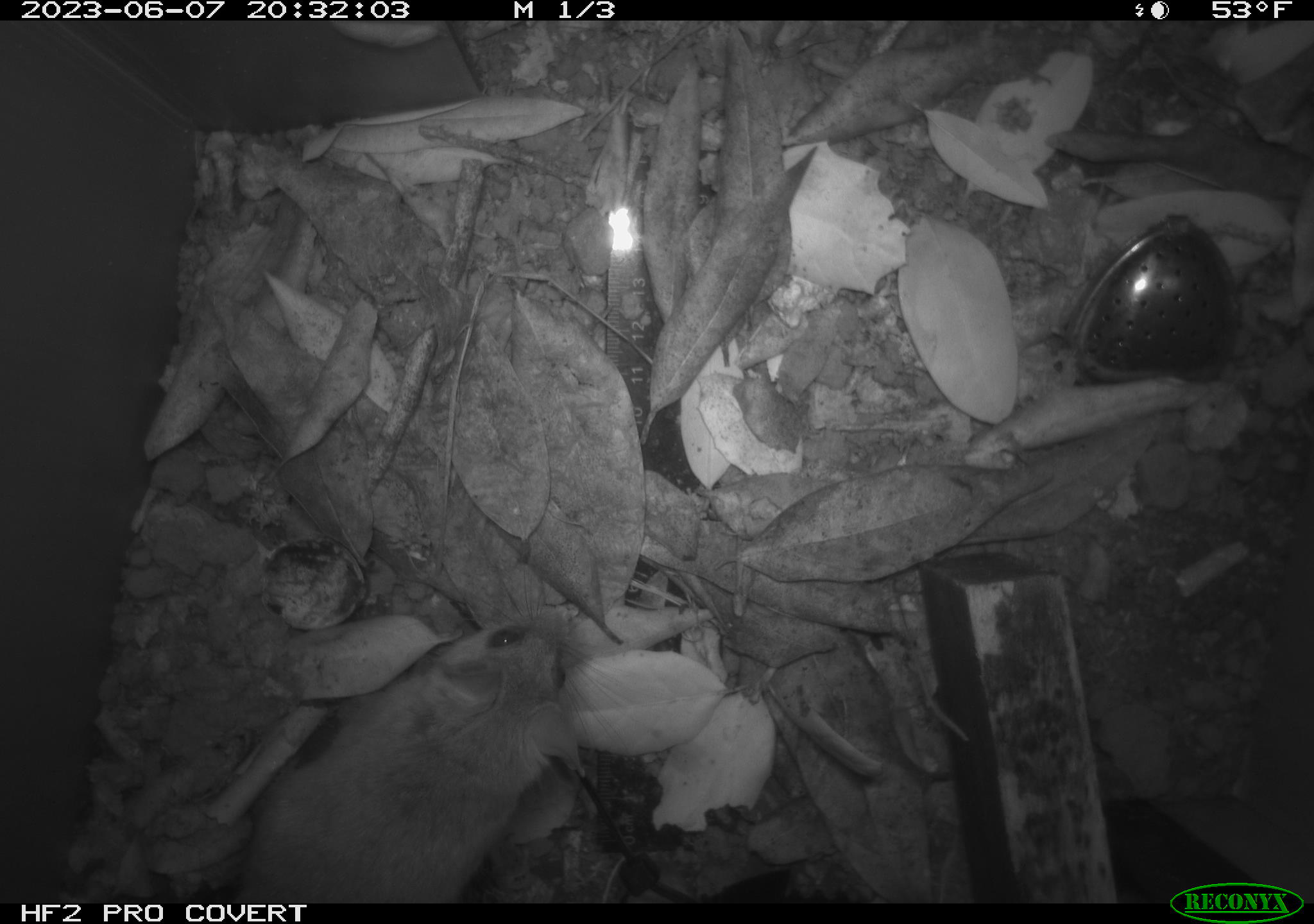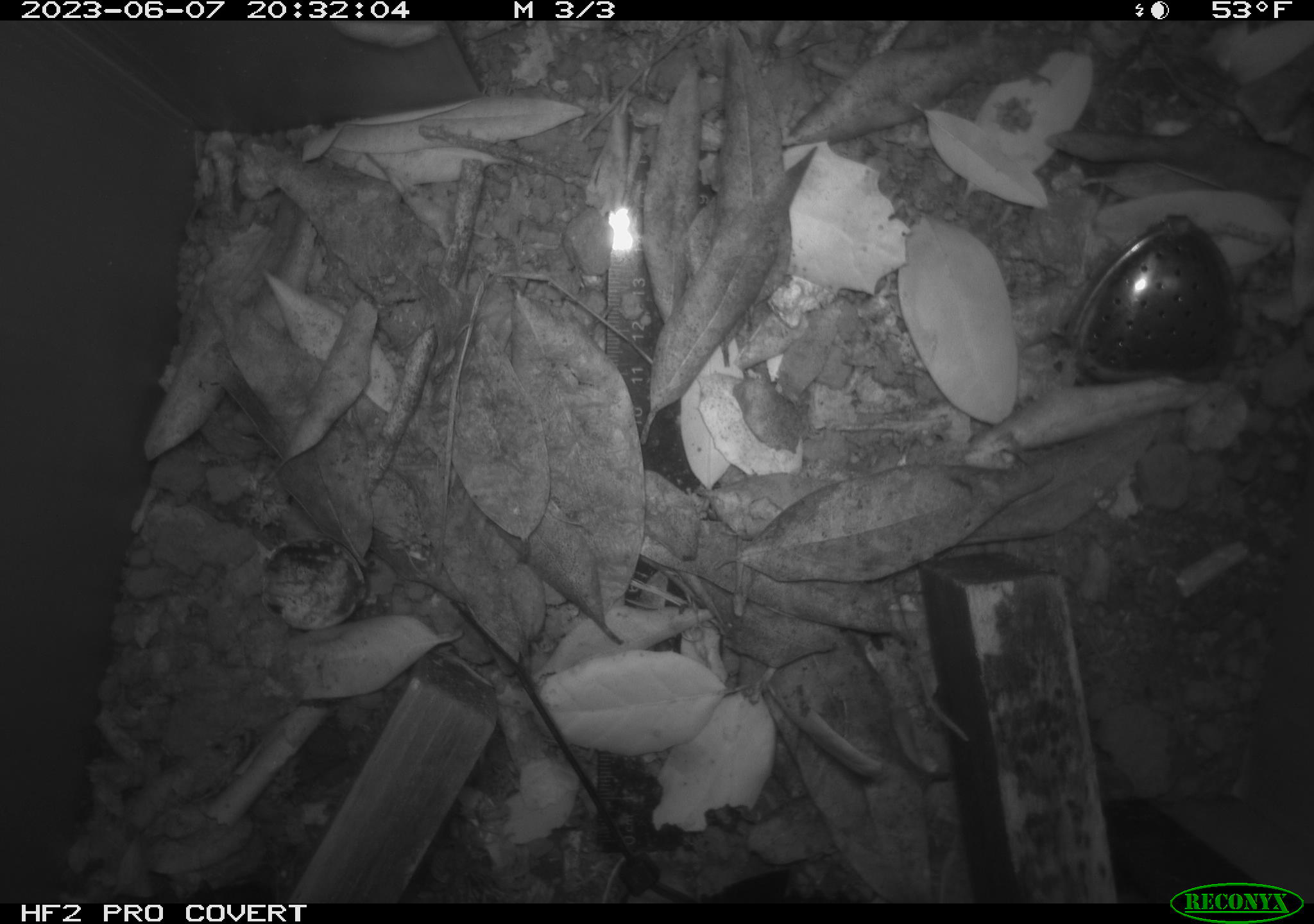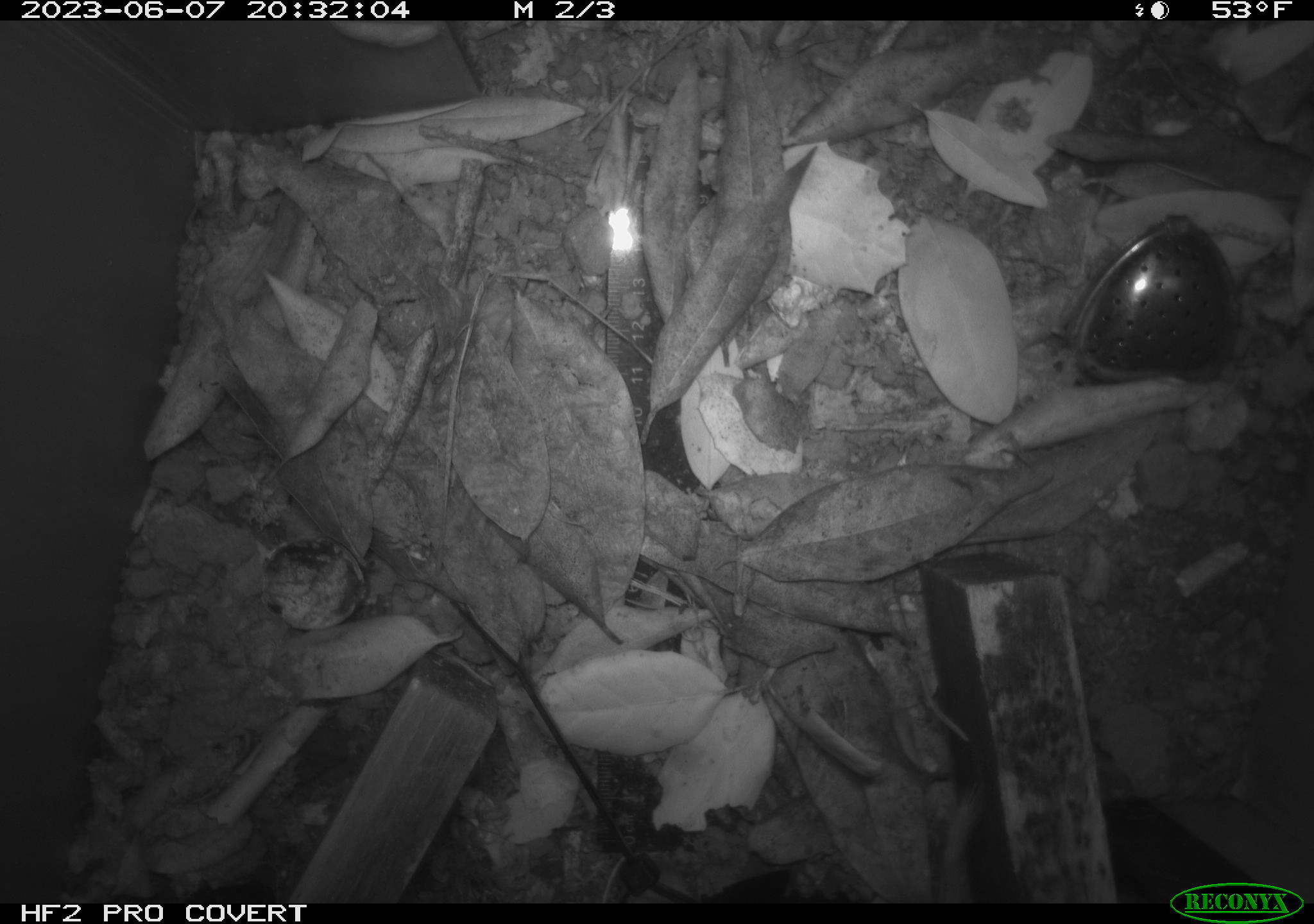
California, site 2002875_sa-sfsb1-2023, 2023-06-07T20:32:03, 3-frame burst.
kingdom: Animalia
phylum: Chordata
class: Mammalia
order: Rodentia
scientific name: Rodentia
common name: mouse species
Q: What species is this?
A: Mouse species (Rodentia).